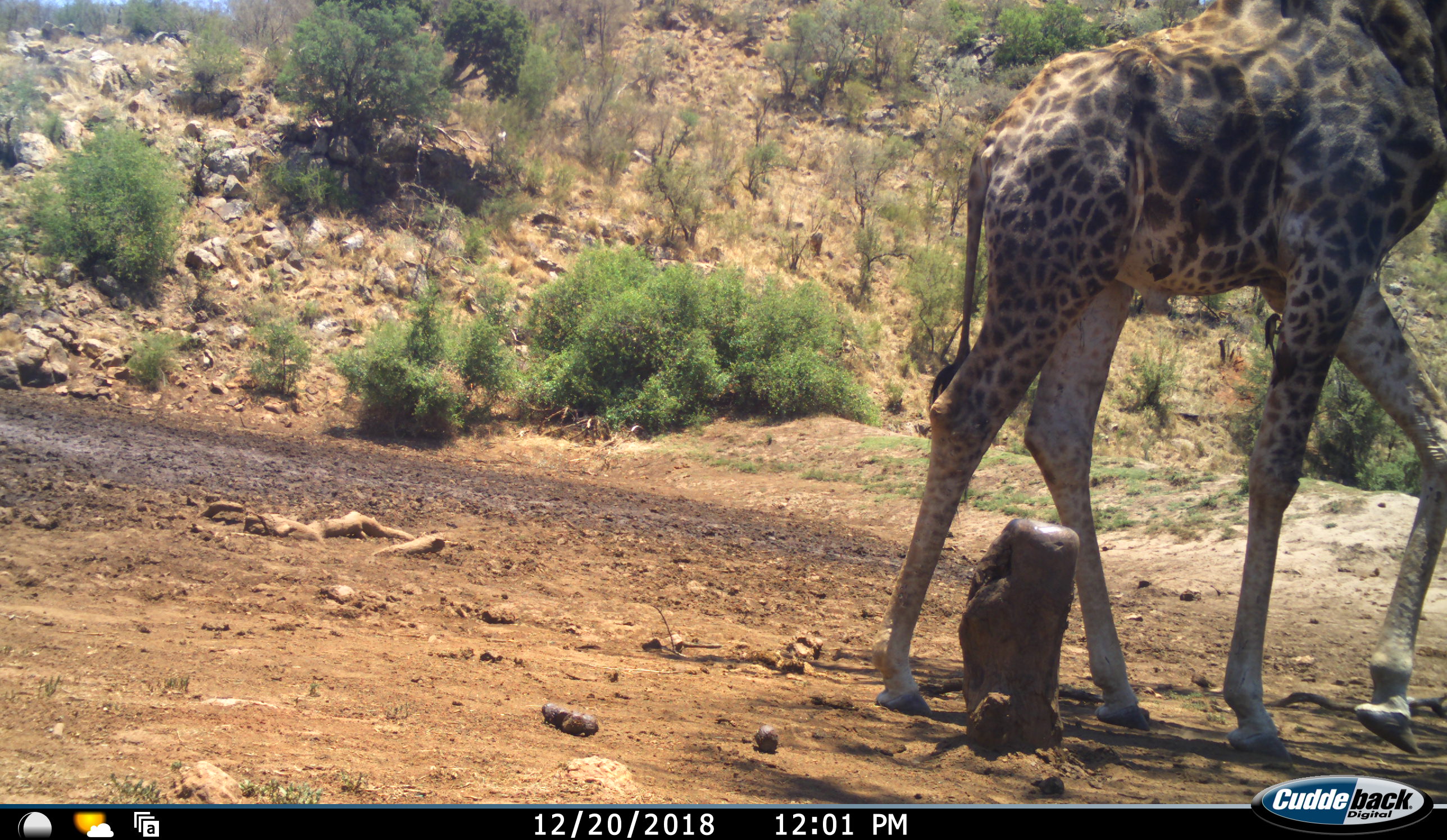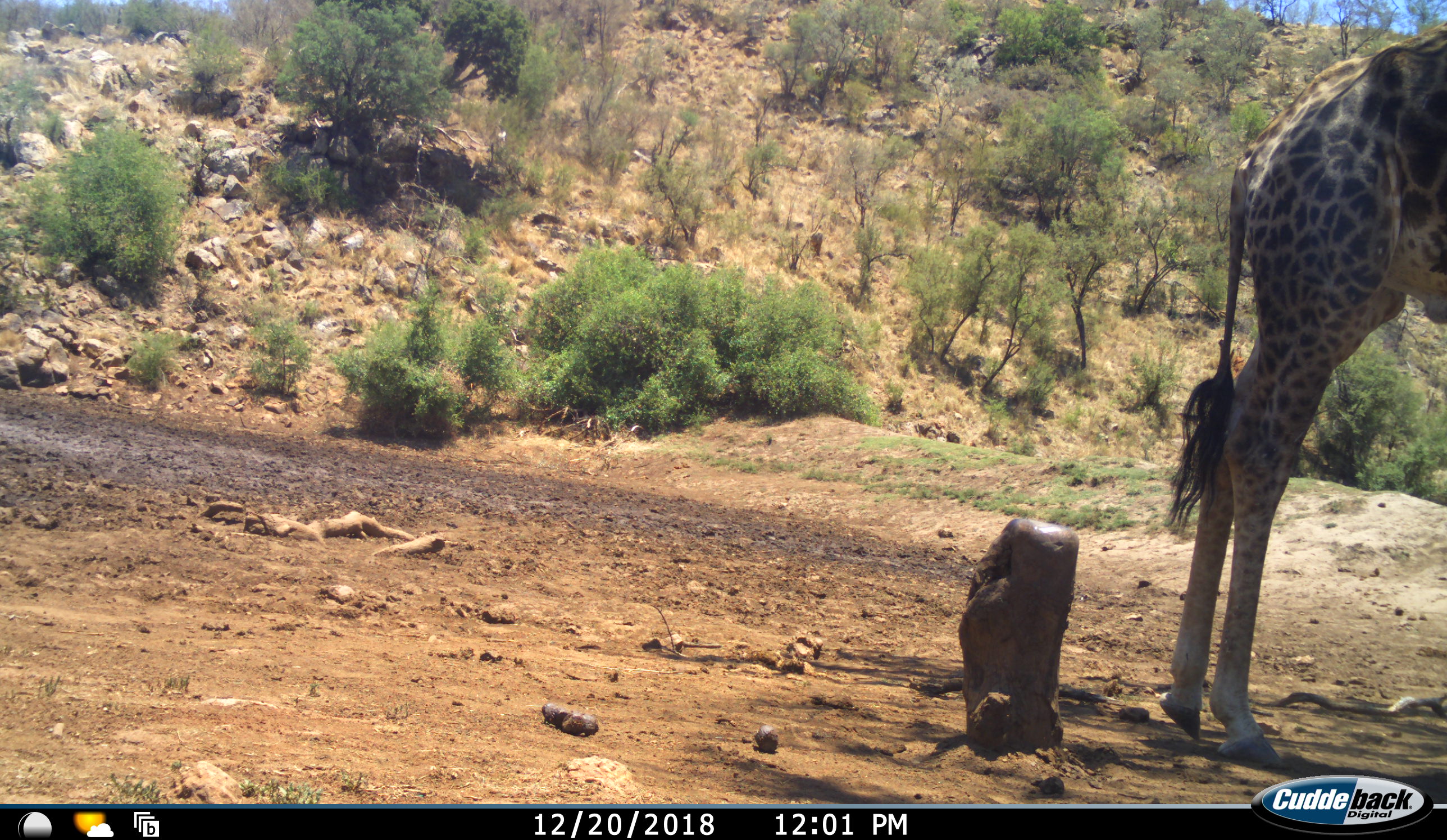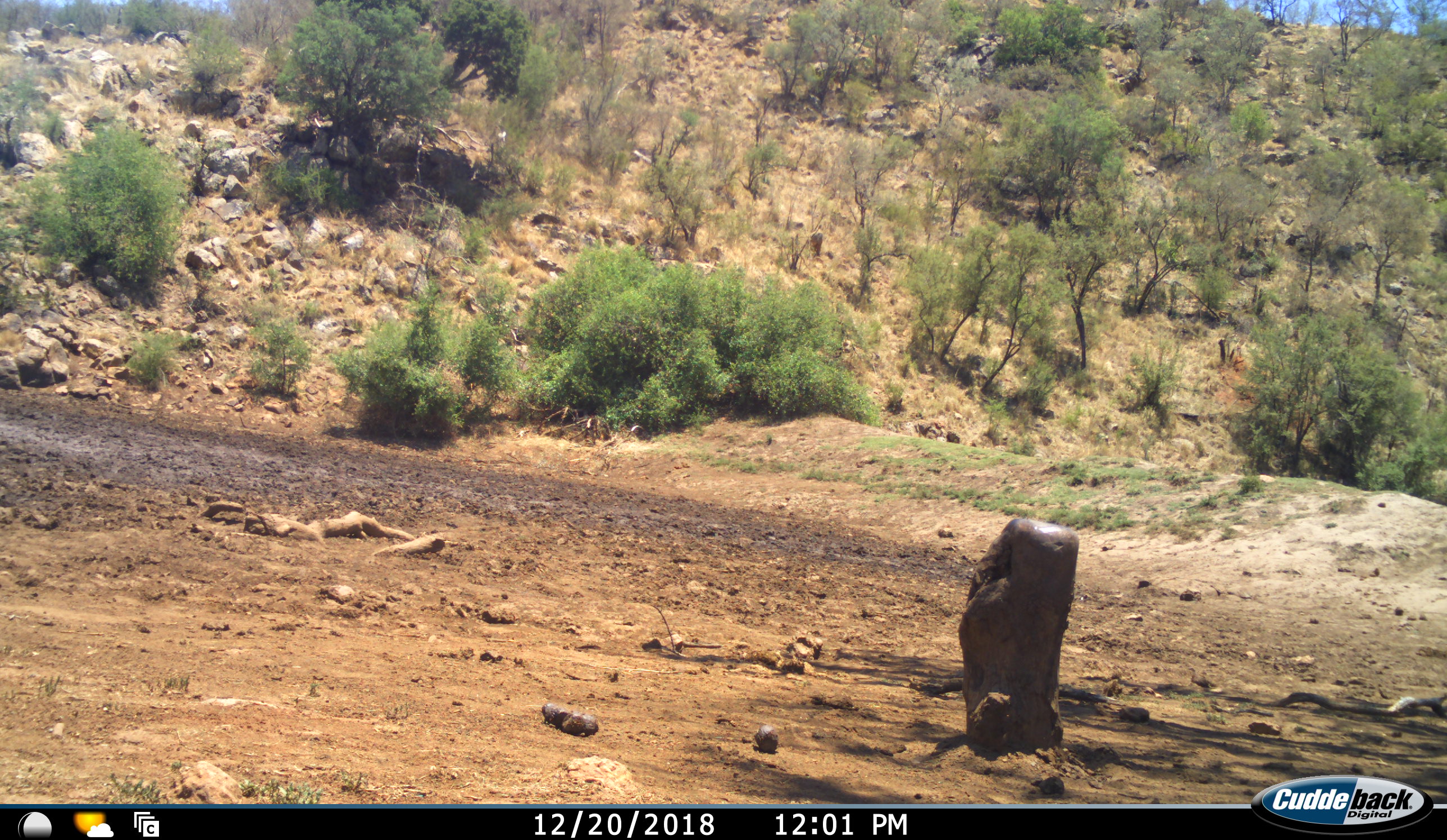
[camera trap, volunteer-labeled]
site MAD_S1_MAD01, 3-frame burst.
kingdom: Animalia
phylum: Chordata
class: Mammalia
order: Artiodactyla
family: Giraffidae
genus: Giraffa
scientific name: Giraffa camelopardalis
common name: giraffe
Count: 1.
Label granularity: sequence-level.